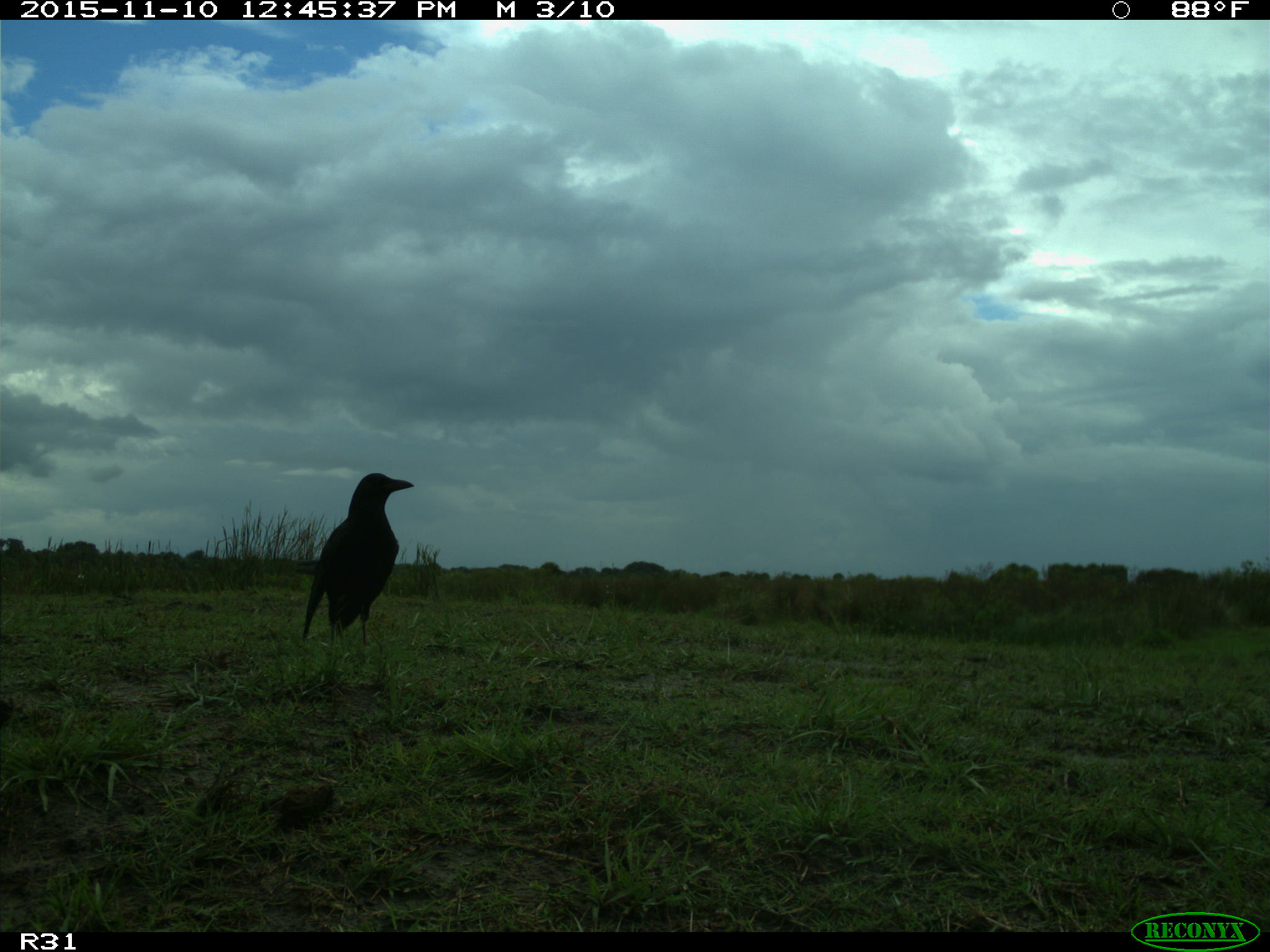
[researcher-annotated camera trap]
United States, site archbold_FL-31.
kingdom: Animalia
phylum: Chordata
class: Aves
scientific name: Aves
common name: birds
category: unidentified bird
Unidentified bird (birds) (Aves).